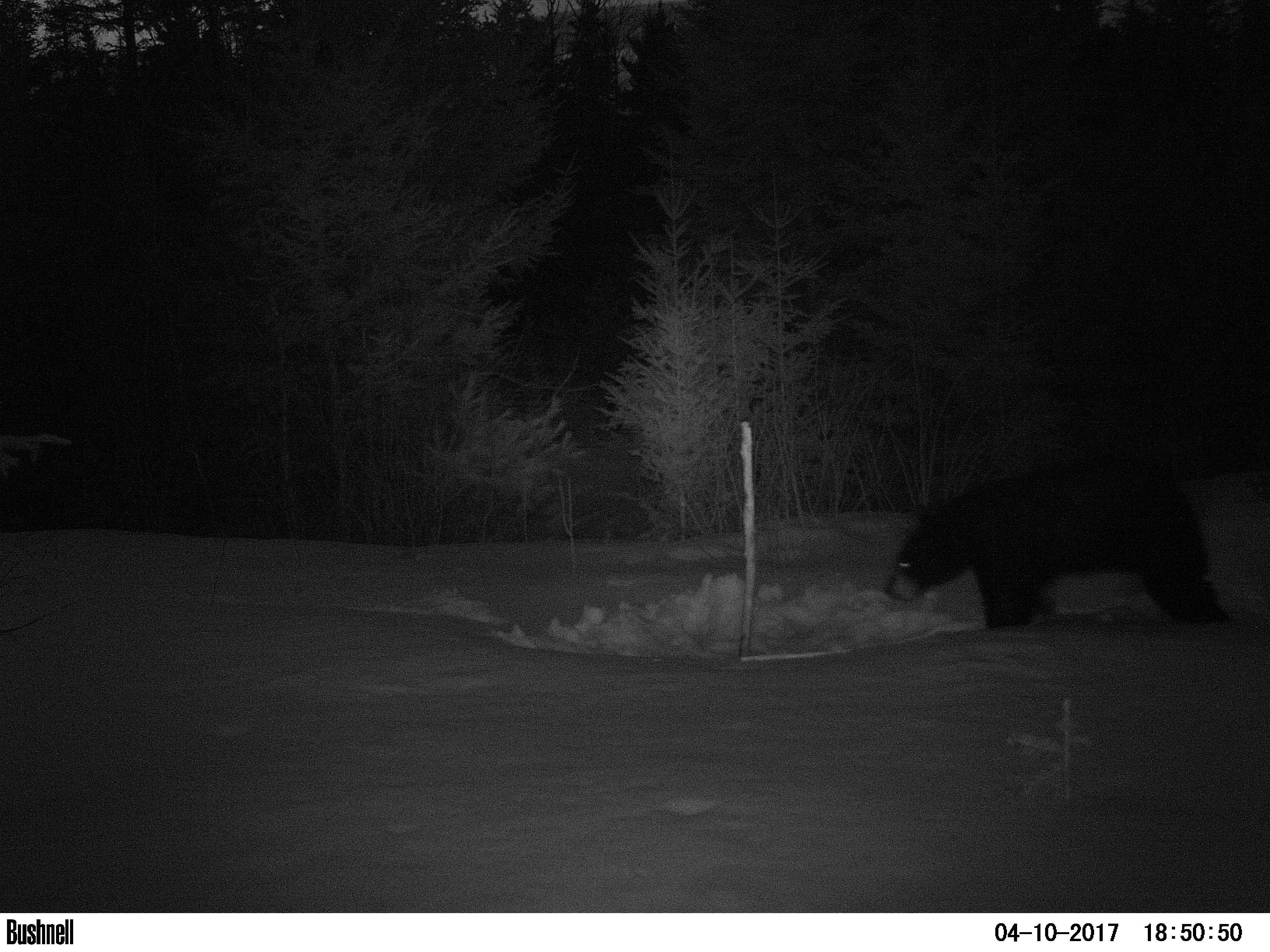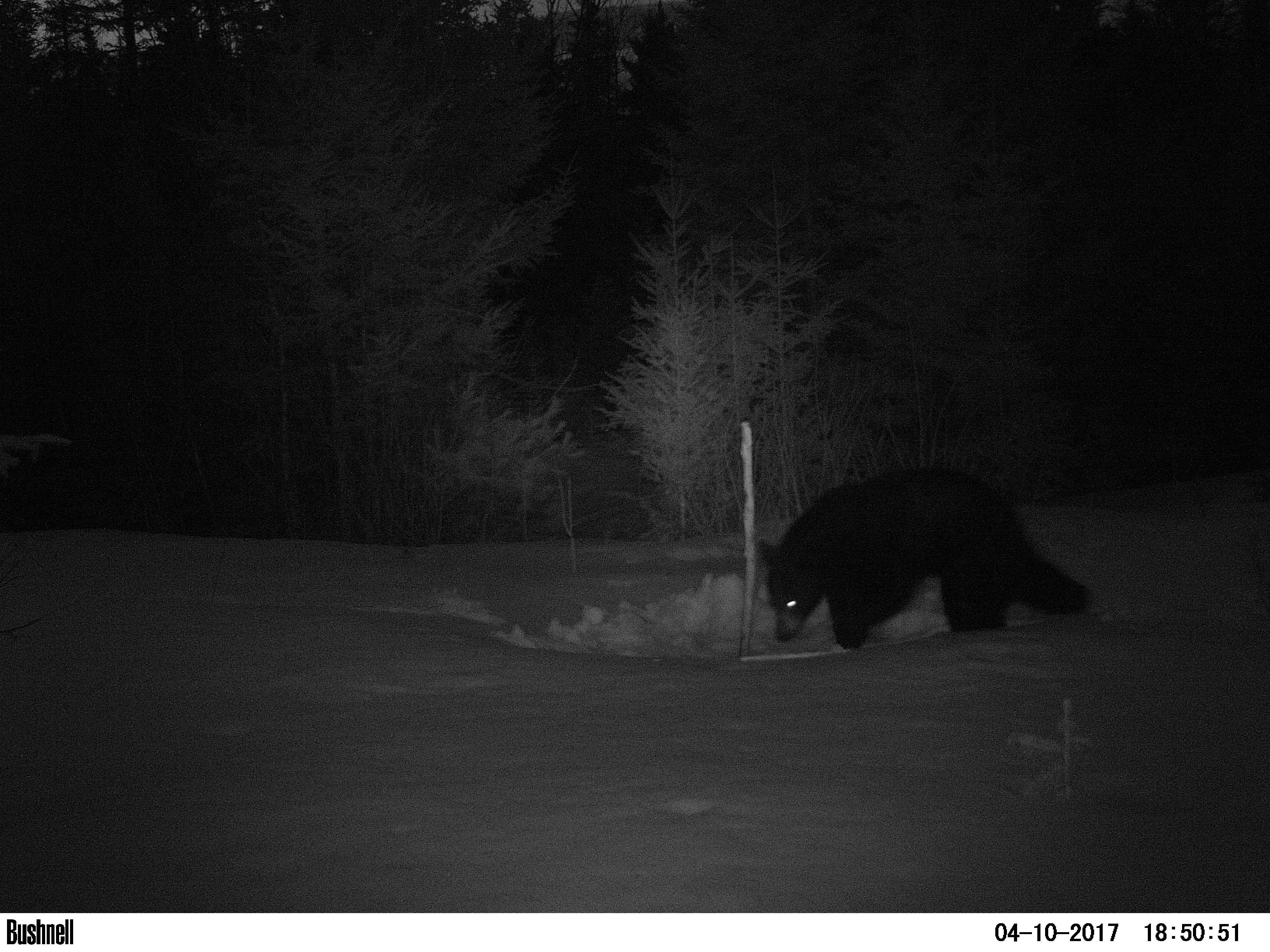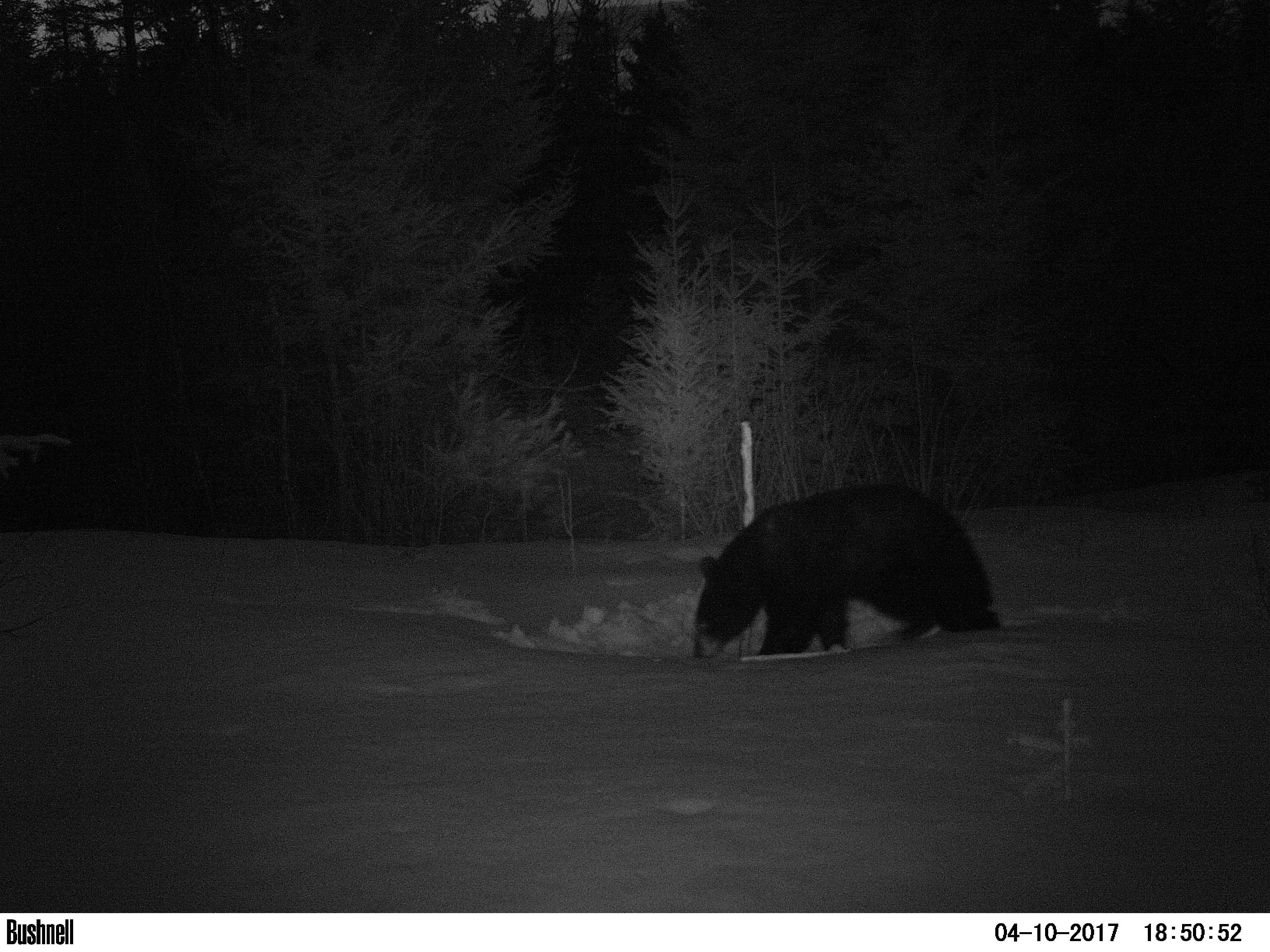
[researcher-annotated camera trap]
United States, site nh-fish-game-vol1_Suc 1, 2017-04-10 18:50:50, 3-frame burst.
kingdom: Animalia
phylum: Chordata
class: Mammalia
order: Carnivora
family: Ursidae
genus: Ursus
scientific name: Ursus americanus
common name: black bear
Black bear (Ursus americanus).